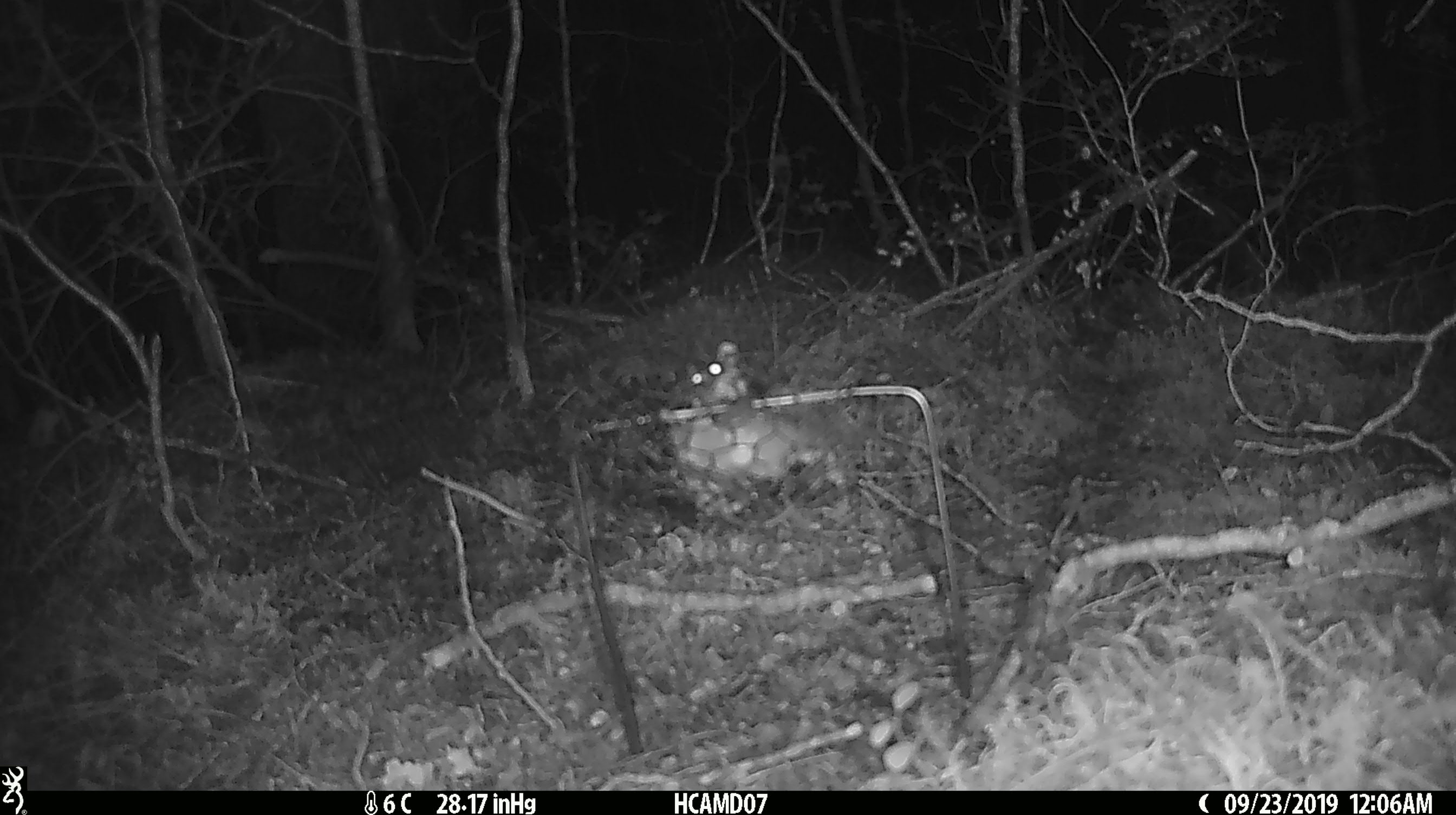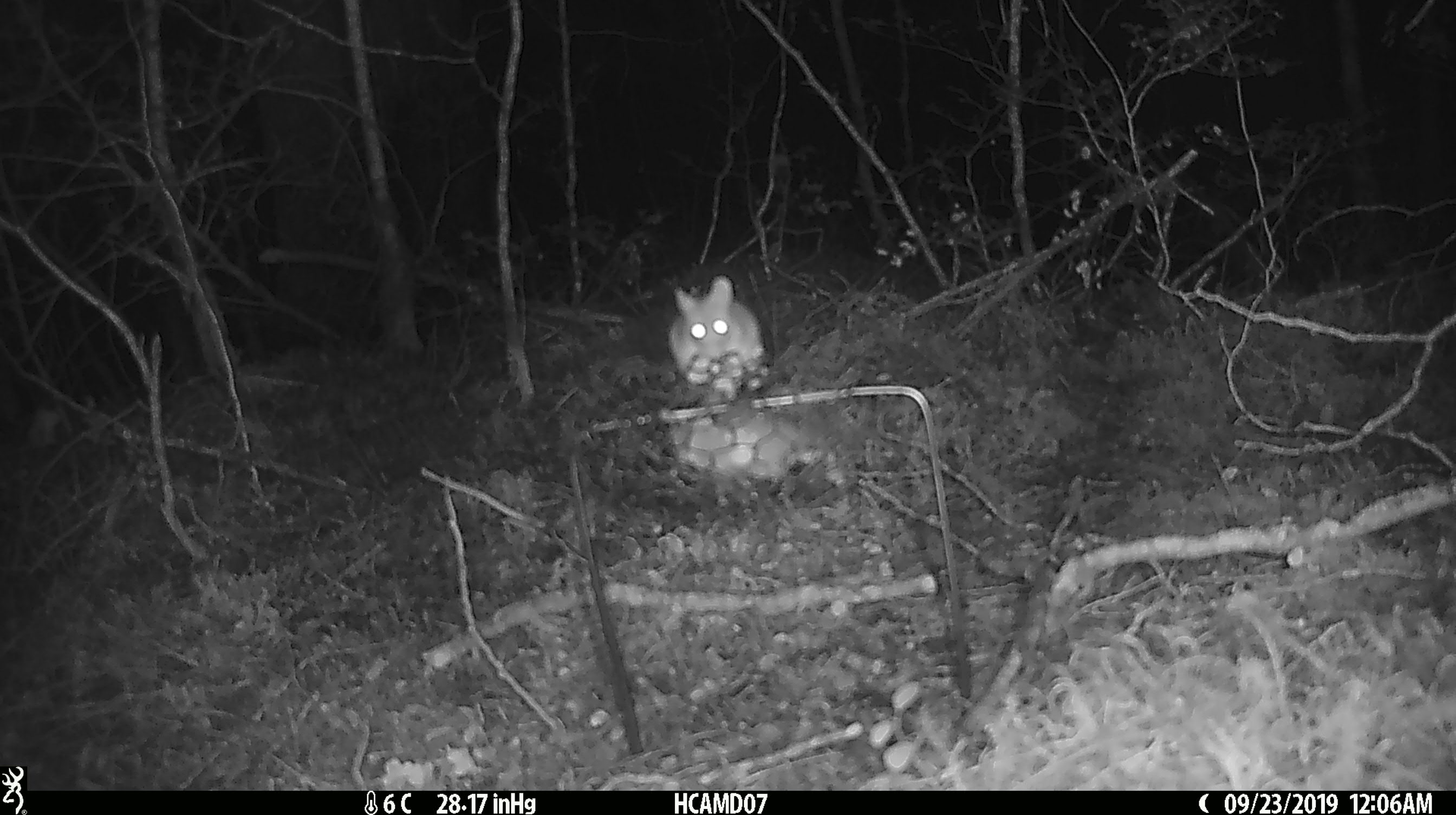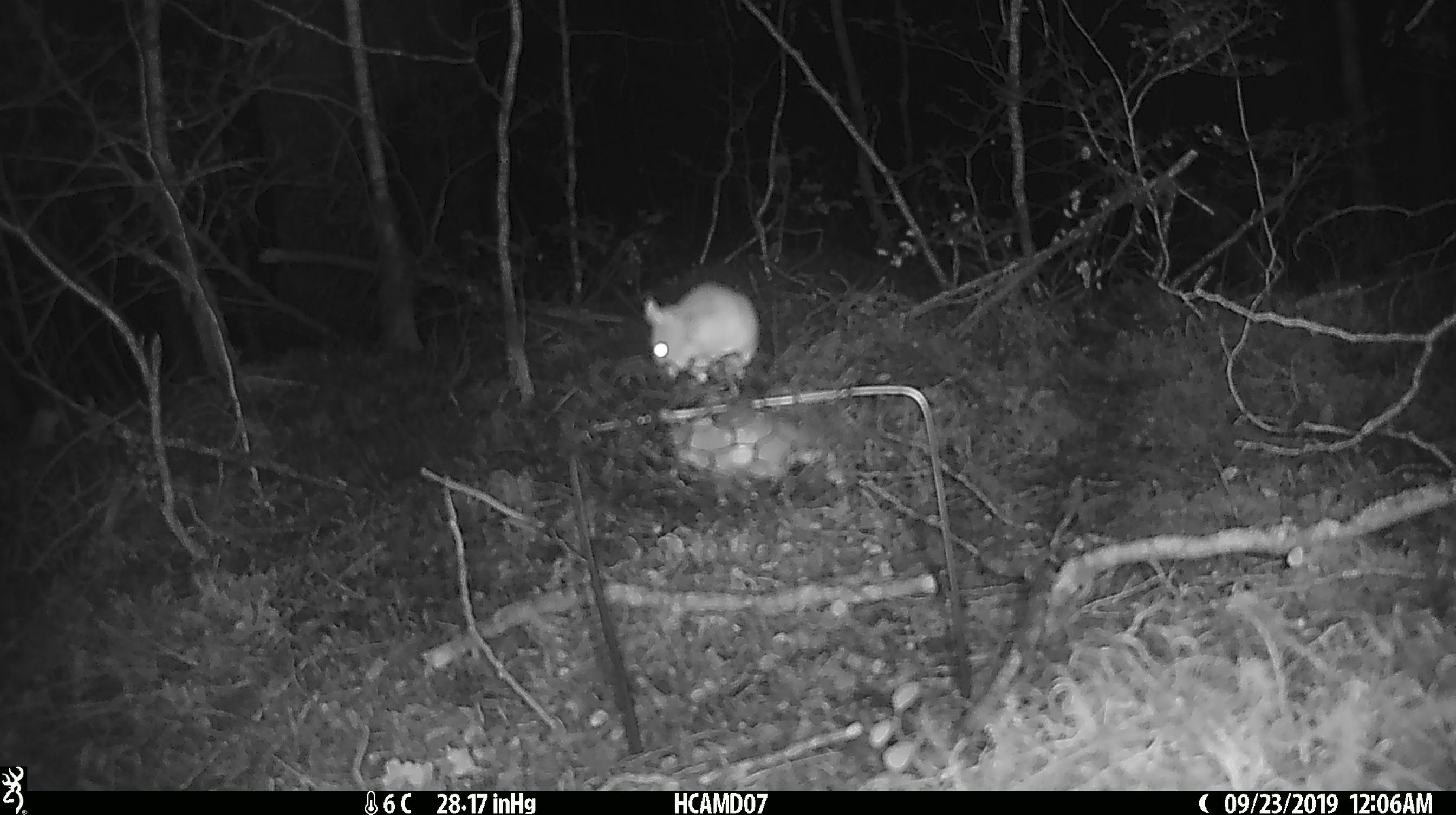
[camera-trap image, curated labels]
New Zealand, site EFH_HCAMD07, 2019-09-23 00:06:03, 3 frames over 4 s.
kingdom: Animalia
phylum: Chordata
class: Mammalia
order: Rodentia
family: Muridae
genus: Mus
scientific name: Mus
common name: mouse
Mouse (Mus).